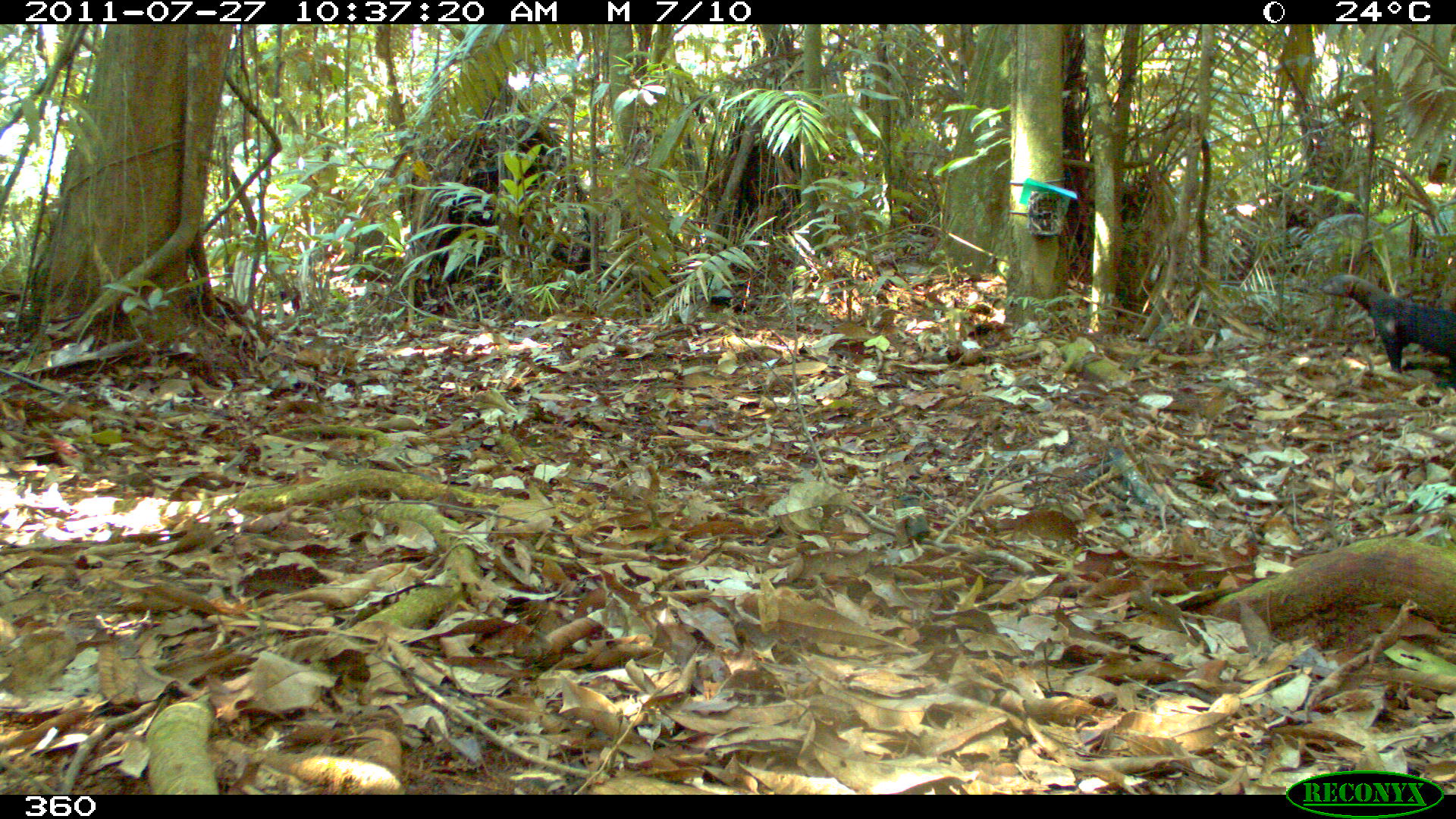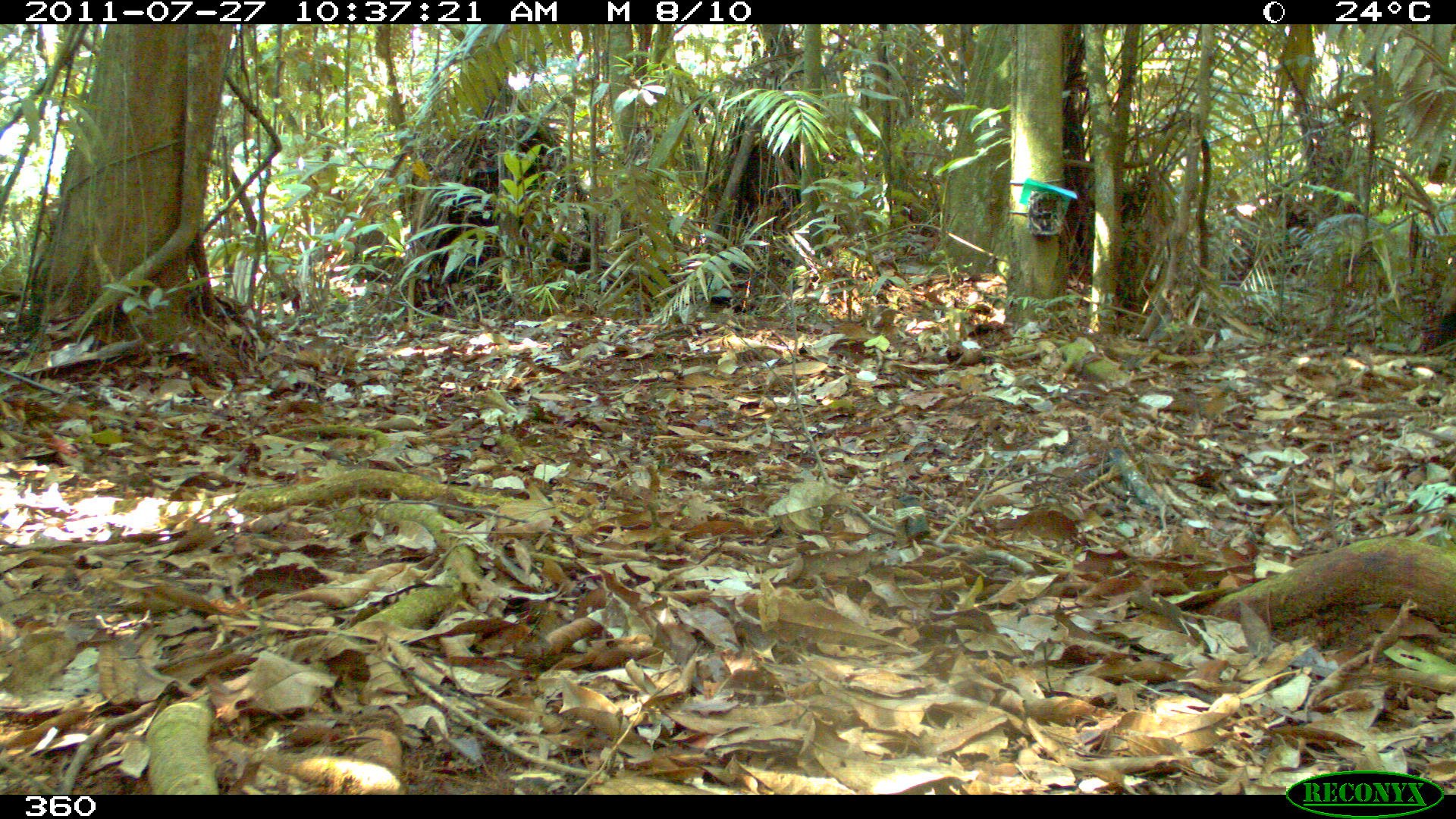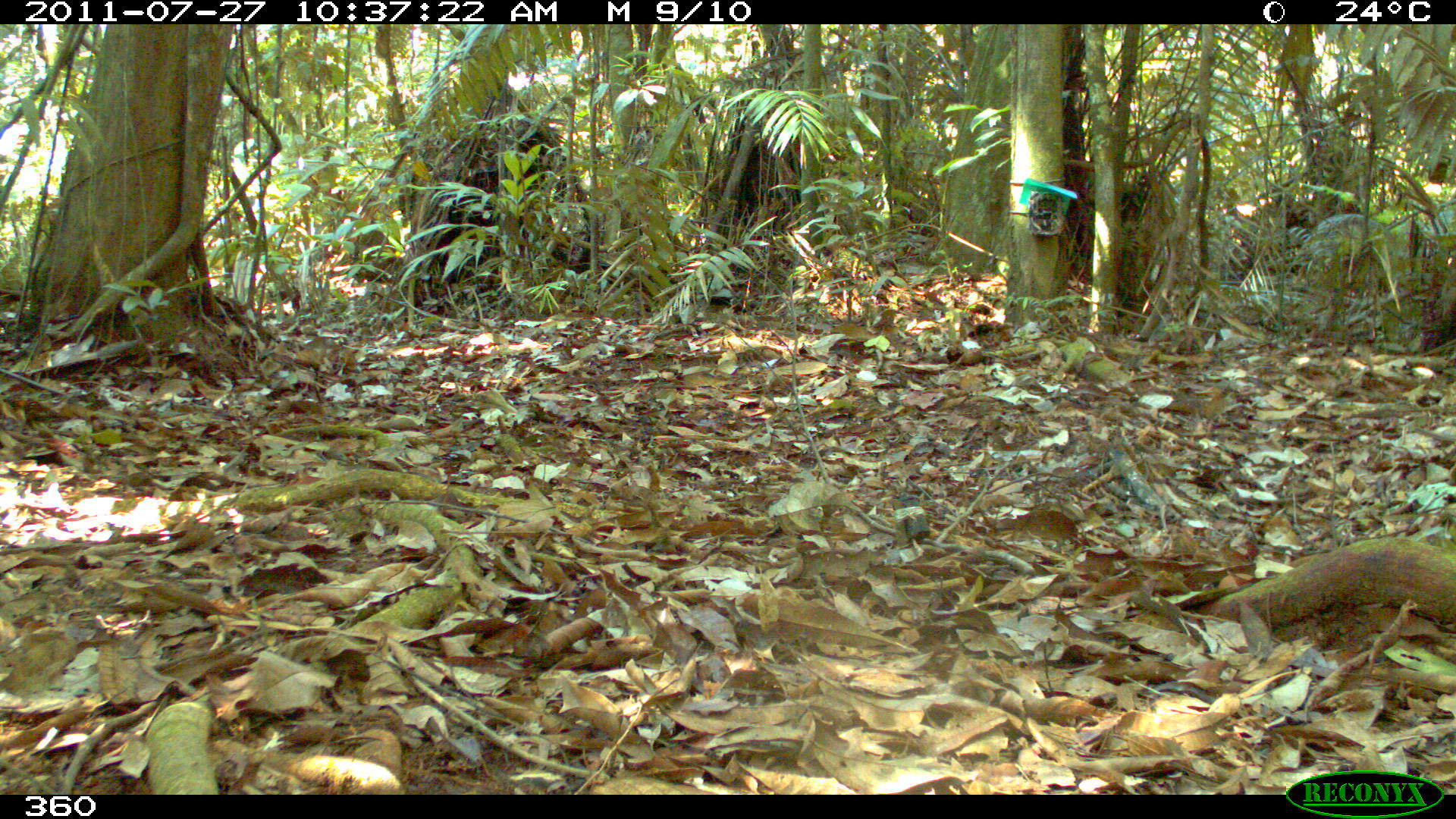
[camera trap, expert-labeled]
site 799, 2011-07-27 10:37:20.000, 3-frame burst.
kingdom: Animalia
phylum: Chordata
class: Mammalia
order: Carnivora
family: Mustelidae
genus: Eira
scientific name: Eira barbara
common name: tayra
Eira barbara (tayra).